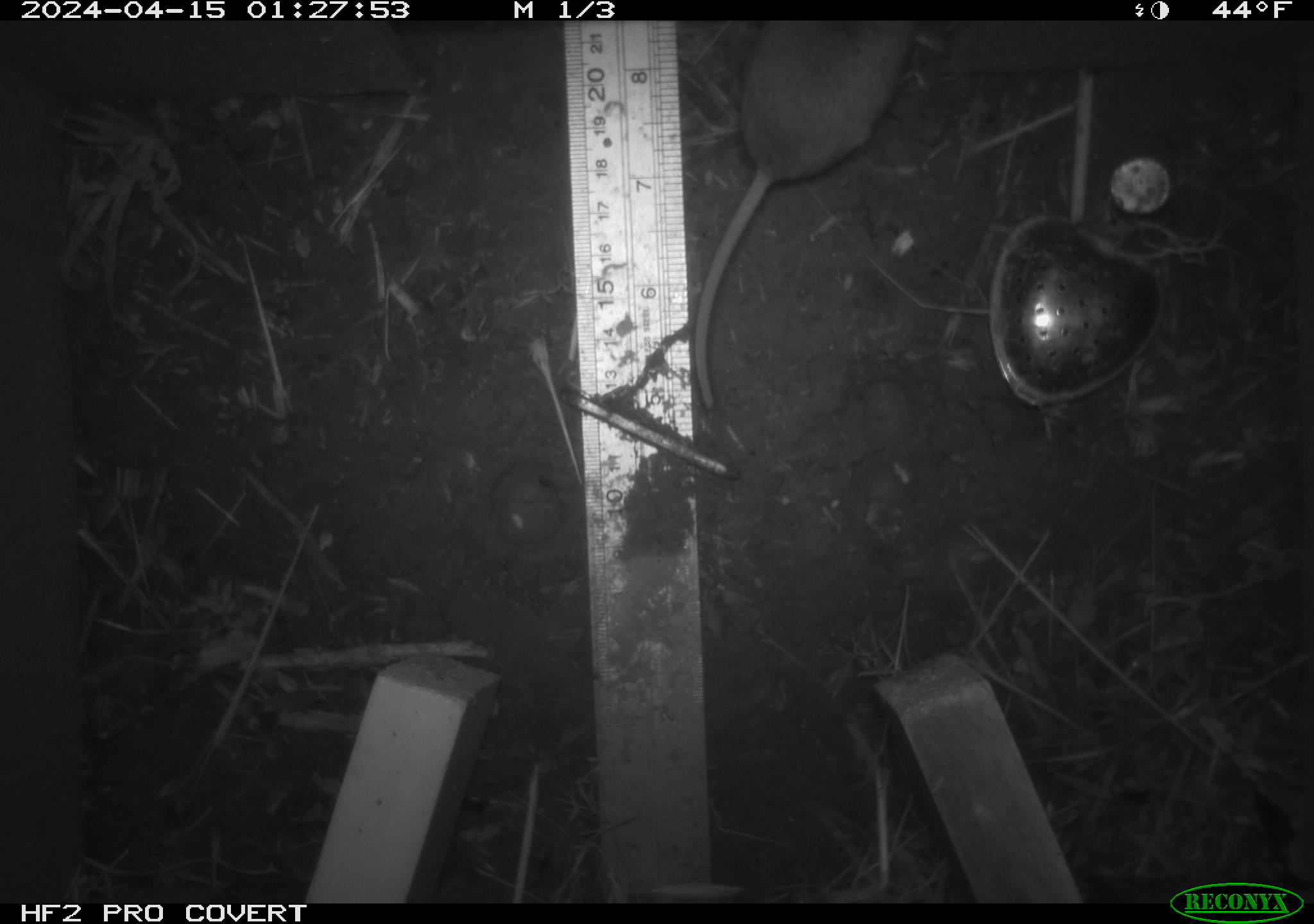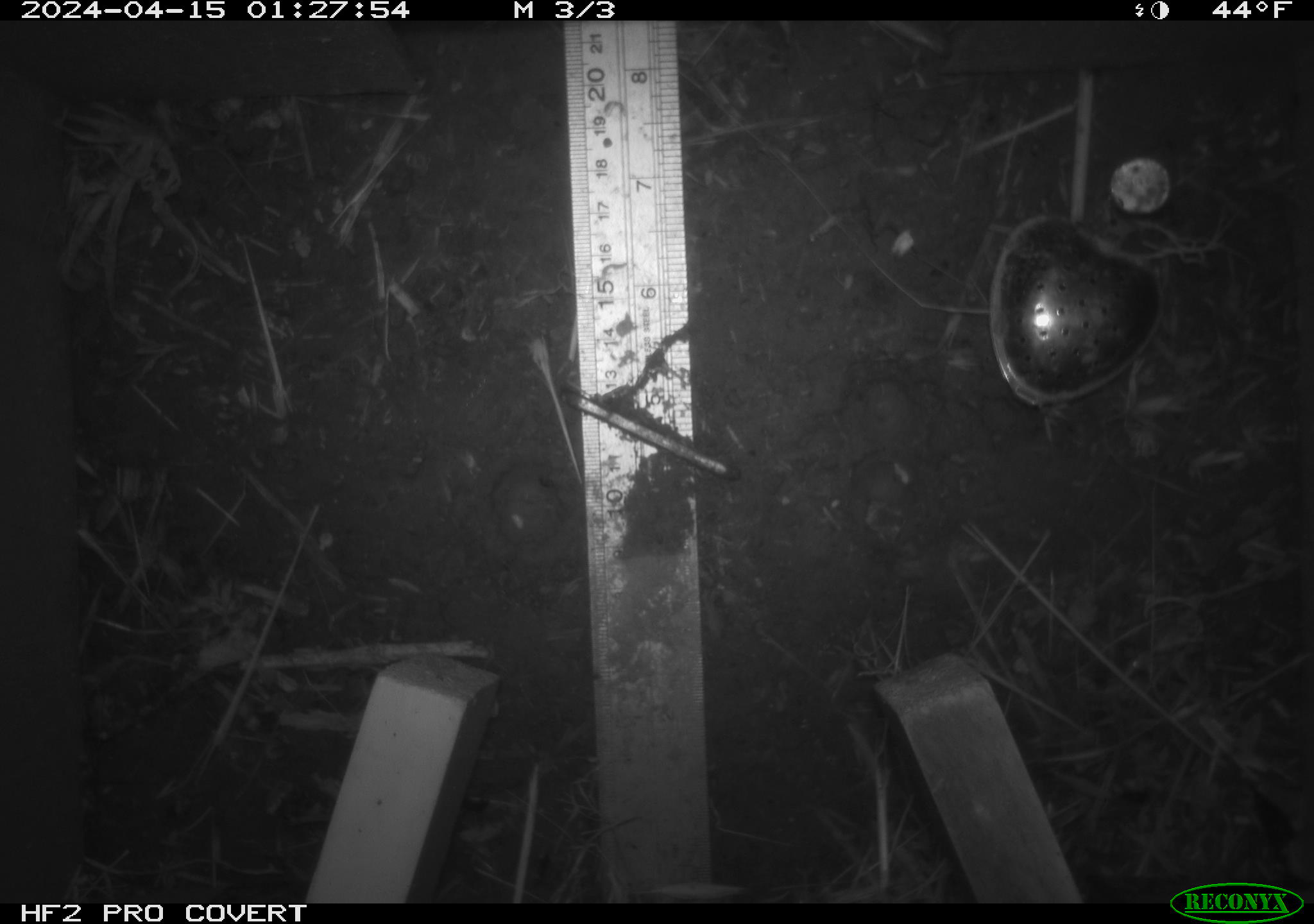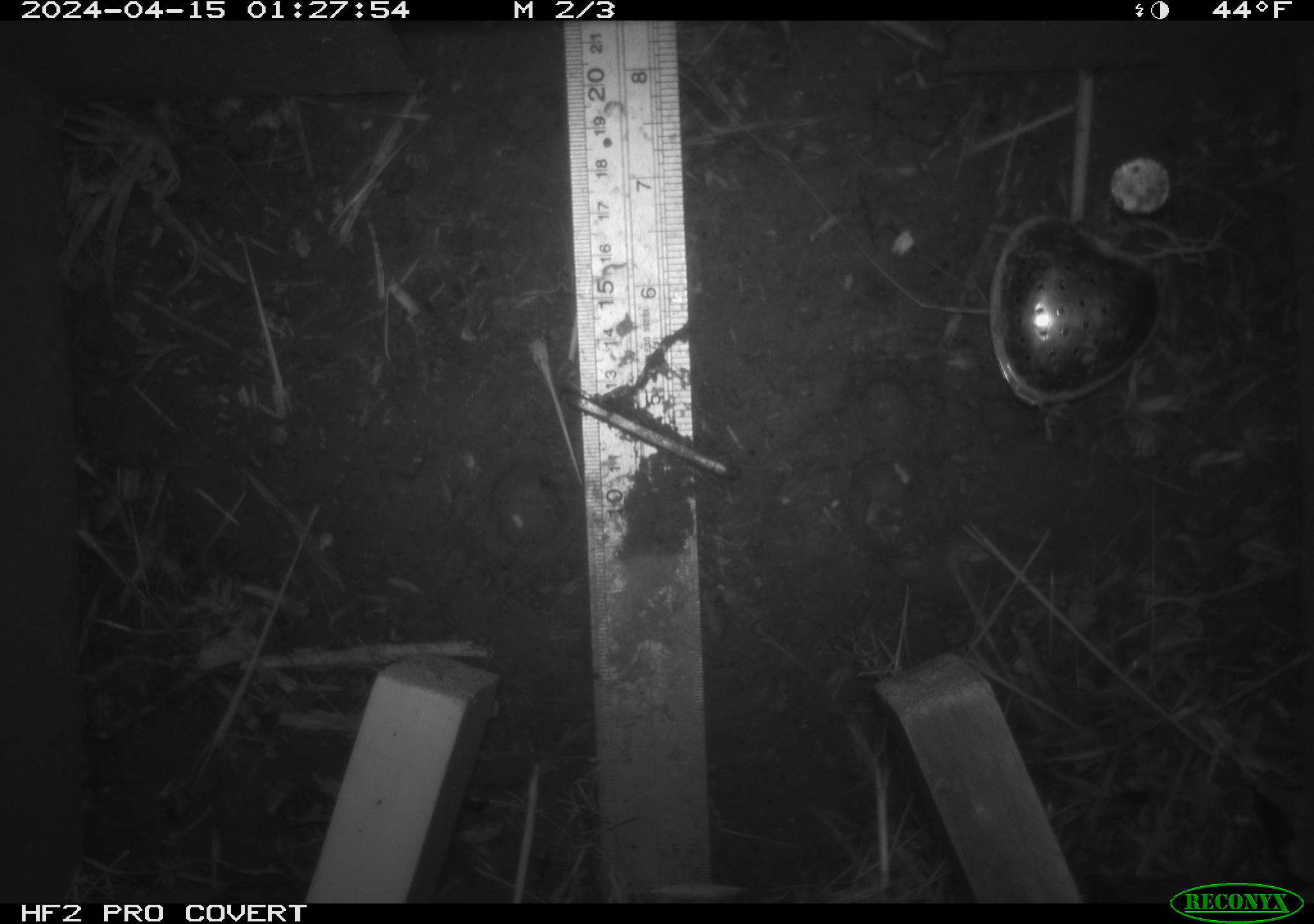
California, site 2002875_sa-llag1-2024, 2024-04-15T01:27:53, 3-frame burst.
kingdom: Animalia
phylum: Chordata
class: Mammalia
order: Rodentia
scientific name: Rodentia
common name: mouse species